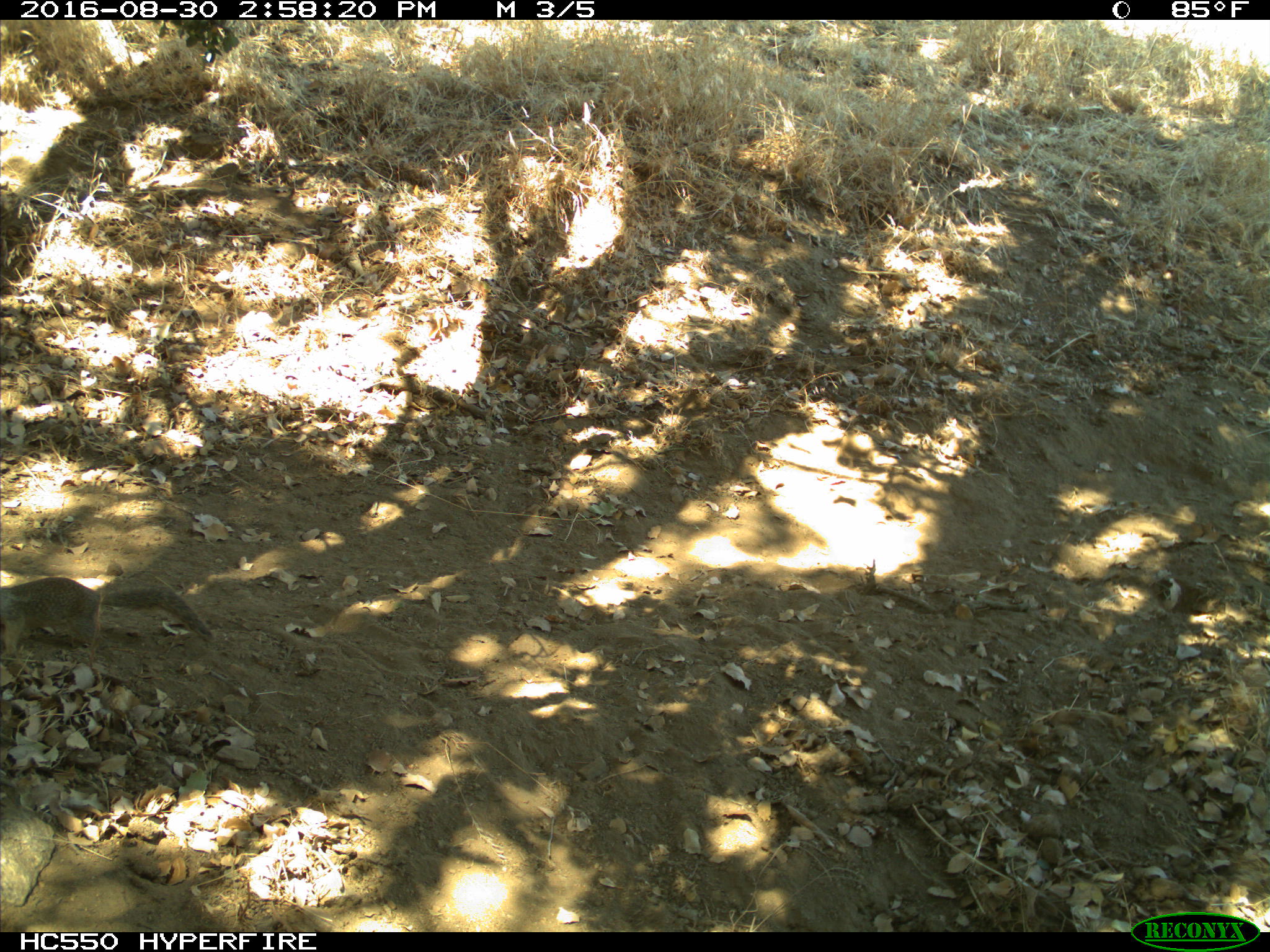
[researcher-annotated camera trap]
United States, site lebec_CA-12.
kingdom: Animalia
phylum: Chordata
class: Mammalia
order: Rodentia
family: Sciuridae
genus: Otospermophilus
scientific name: Otospermophilus beecheyi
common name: california ground squirrel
Otospermophilus beecheyi (california ground squirrel).